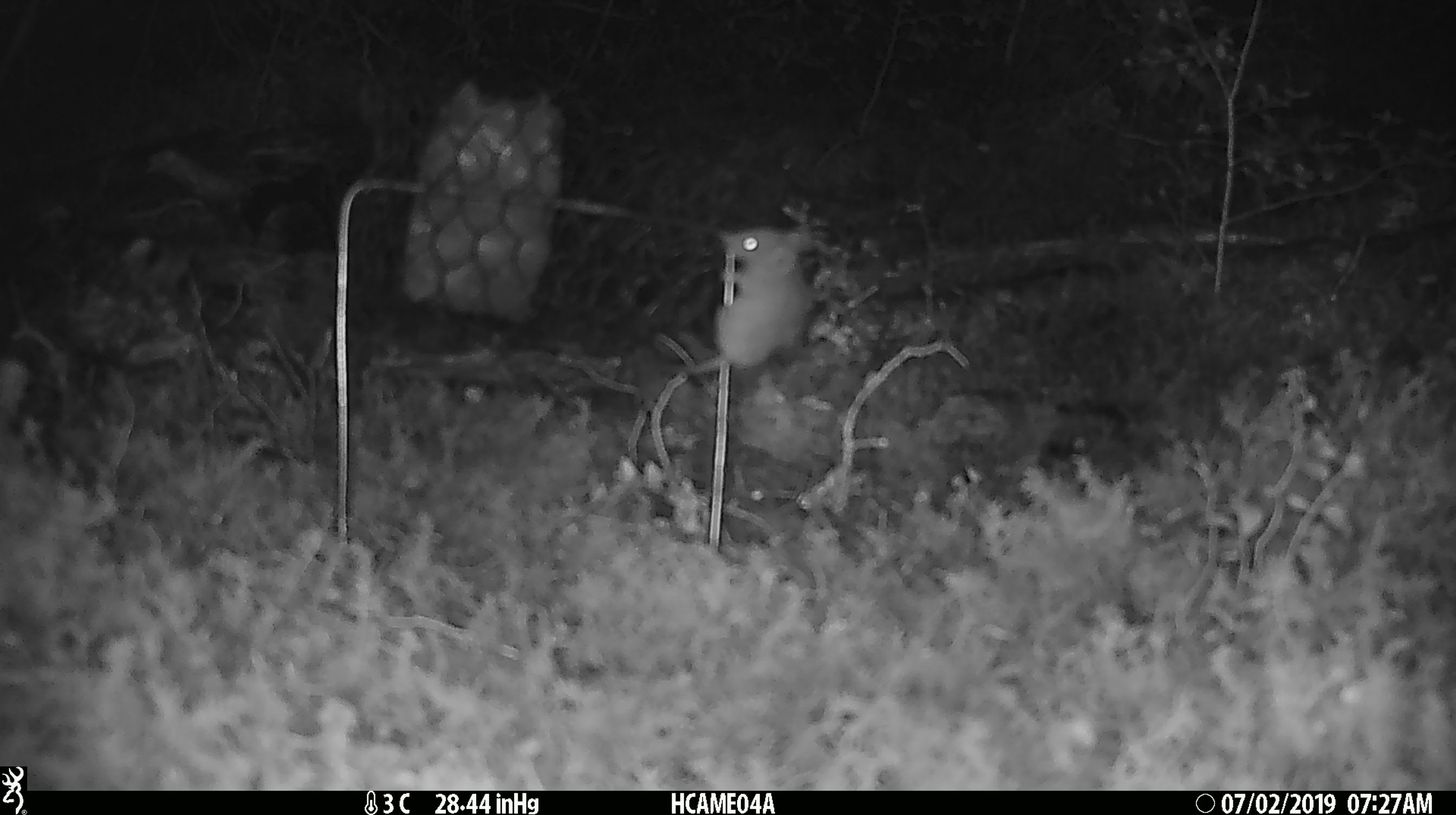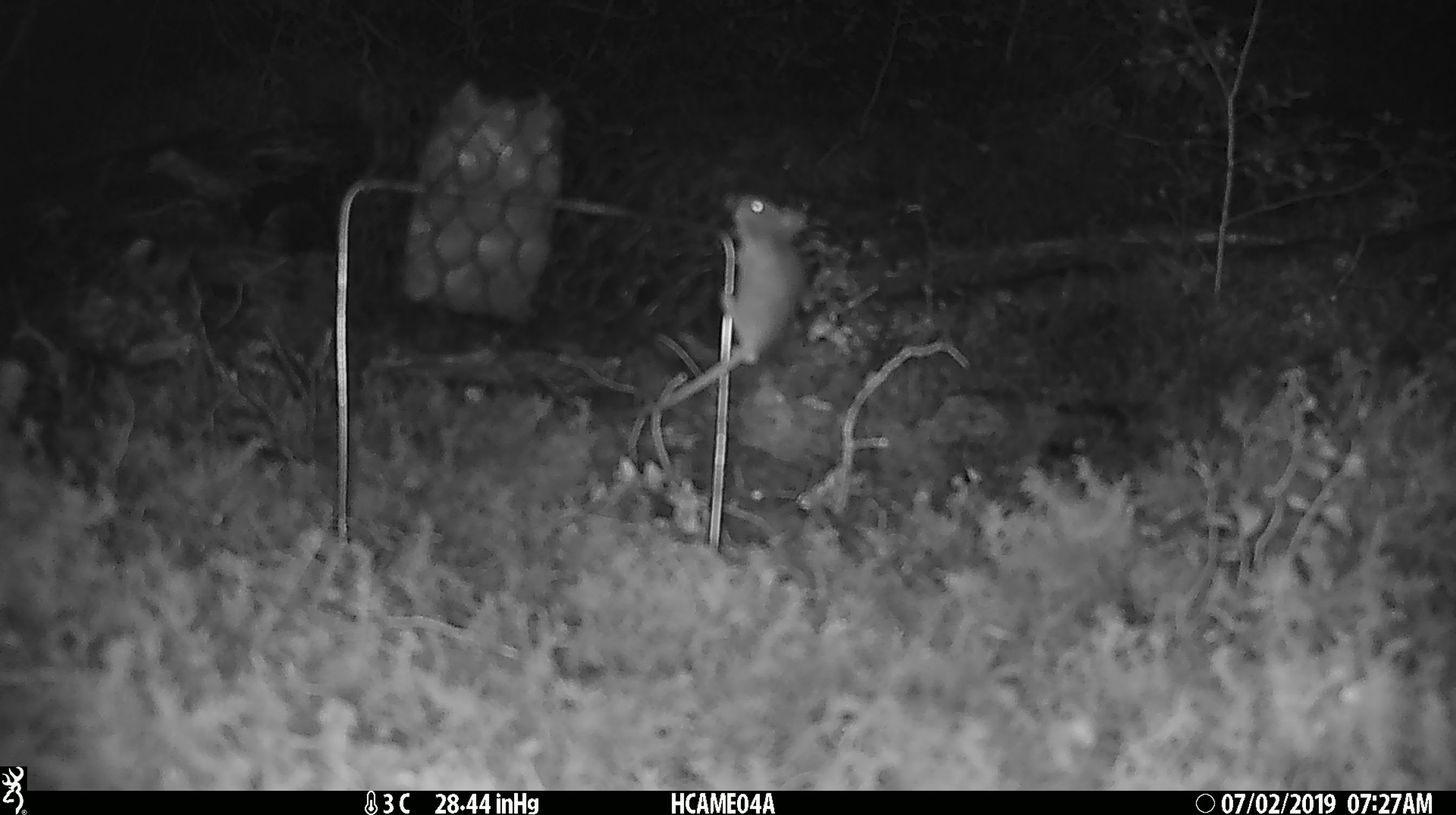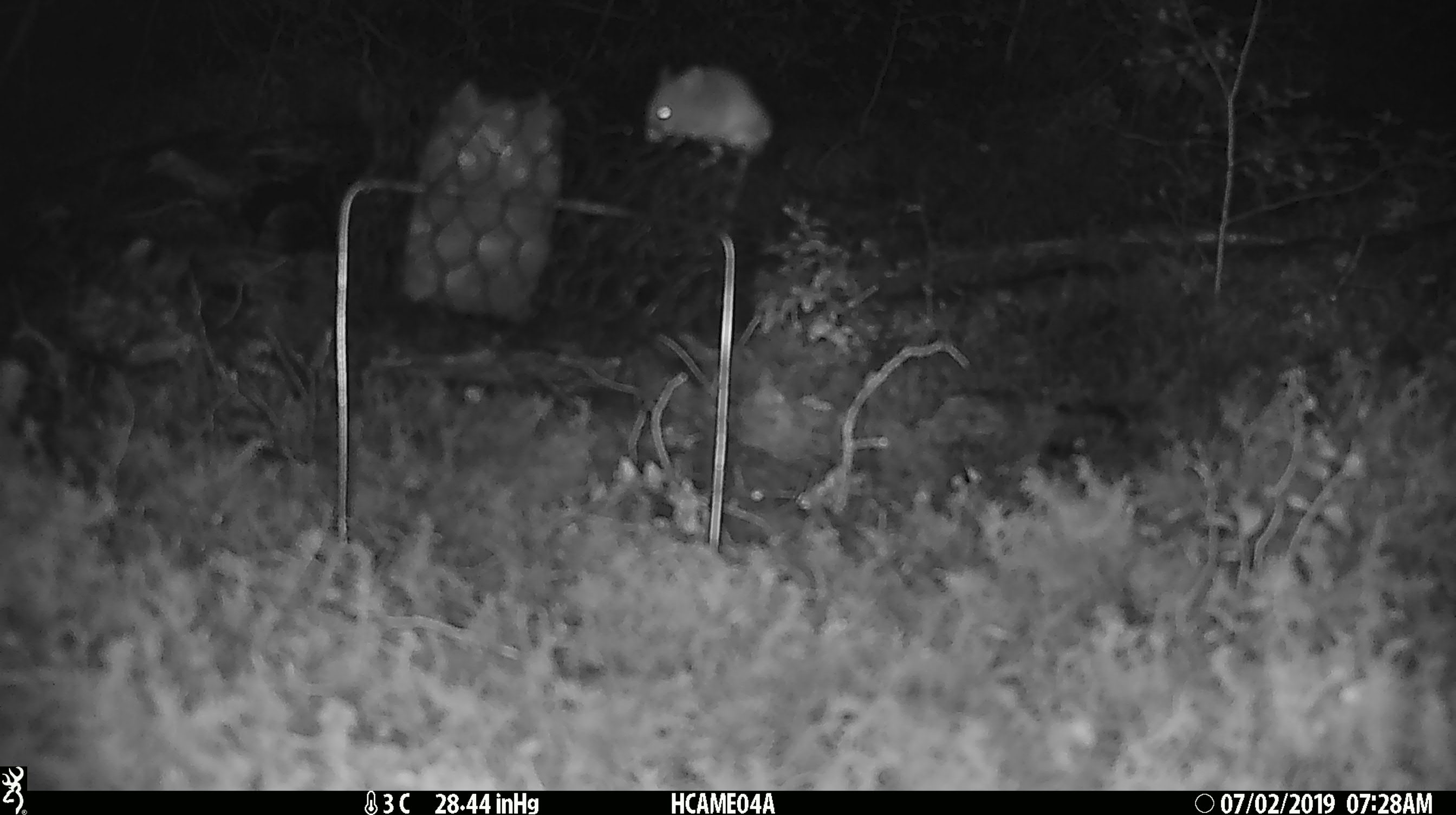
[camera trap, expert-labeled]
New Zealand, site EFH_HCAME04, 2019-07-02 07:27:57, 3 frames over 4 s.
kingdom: Animalia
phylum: Chordata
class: Mammalia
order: Rodentia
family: Muridae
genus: Mus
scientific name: Mus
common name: mouse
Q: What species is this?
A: Mouse (Mus).